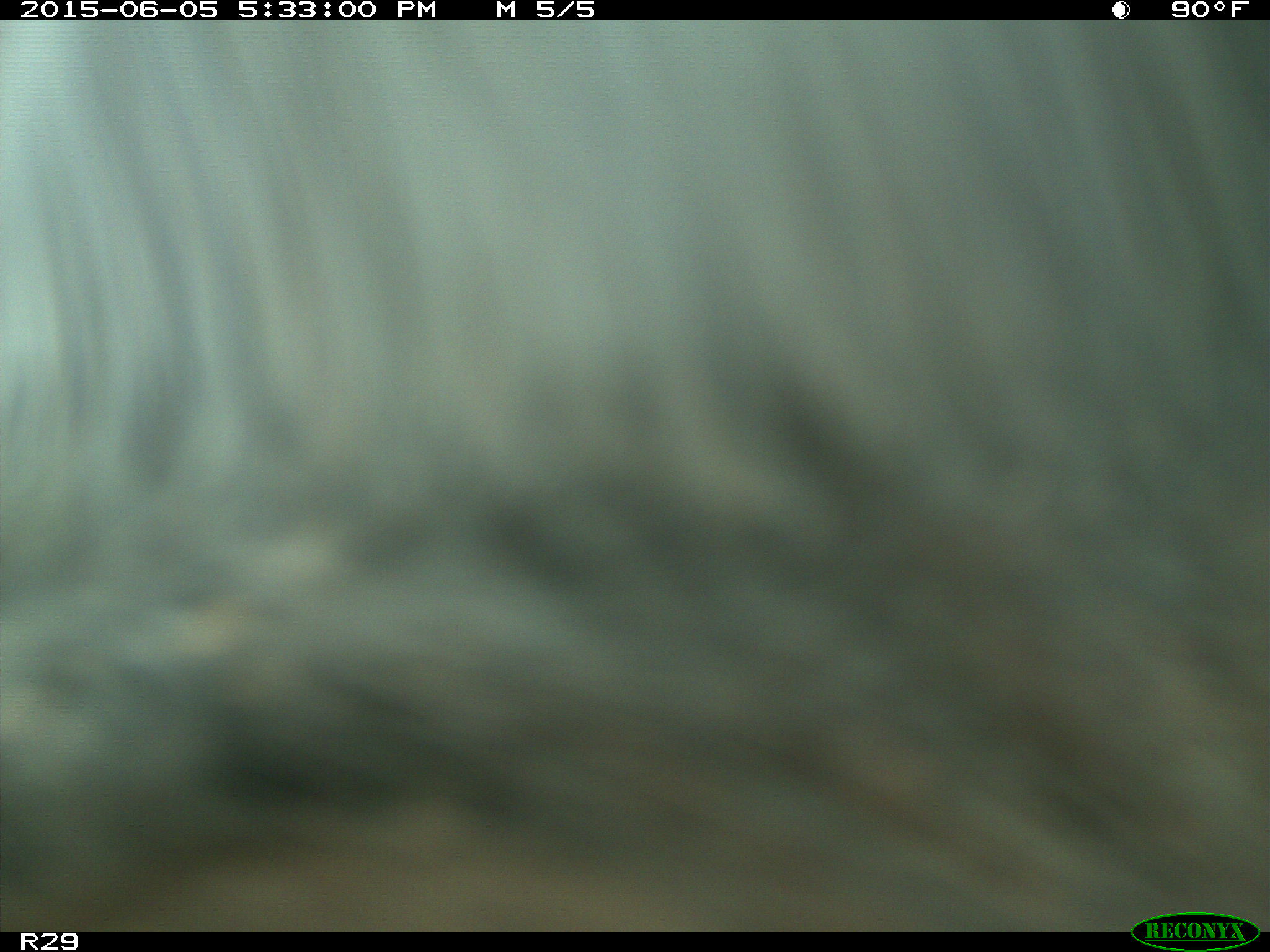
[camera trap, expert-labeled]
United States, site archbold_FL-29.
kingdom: Animalia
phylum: Chordata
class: Mammalia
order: Artiodactyla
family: Bovidae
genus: Bos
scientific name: Bos taurus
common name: domestic cow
Bos taurus (domestic cow).